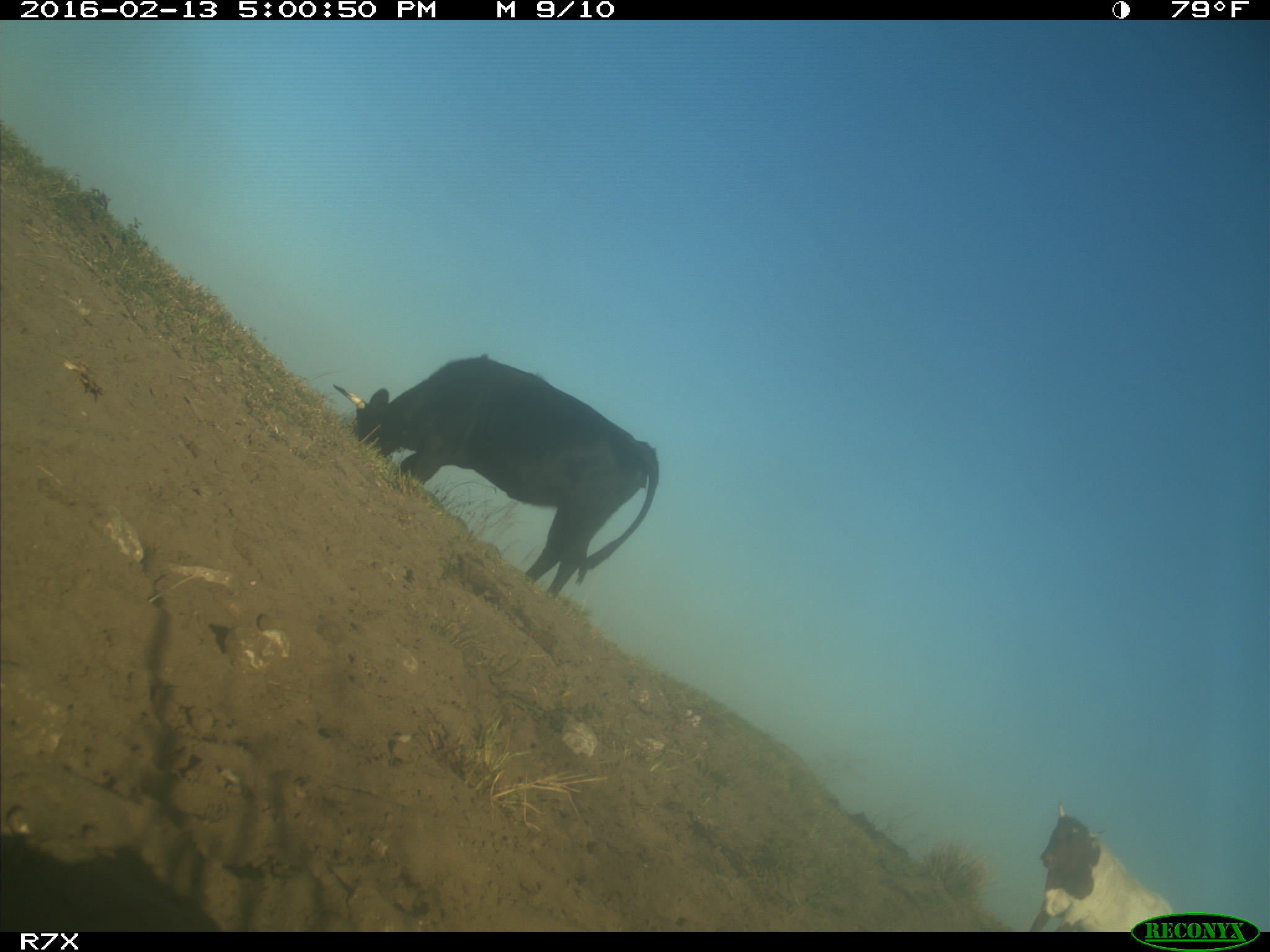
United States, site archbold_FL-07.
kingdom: Animalia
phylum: Chordata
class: Mammalia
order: Artiodactyla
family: Bovidae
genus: Bos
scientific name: Bos taurus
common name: domestic cow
Bos taurus (domestic cow).